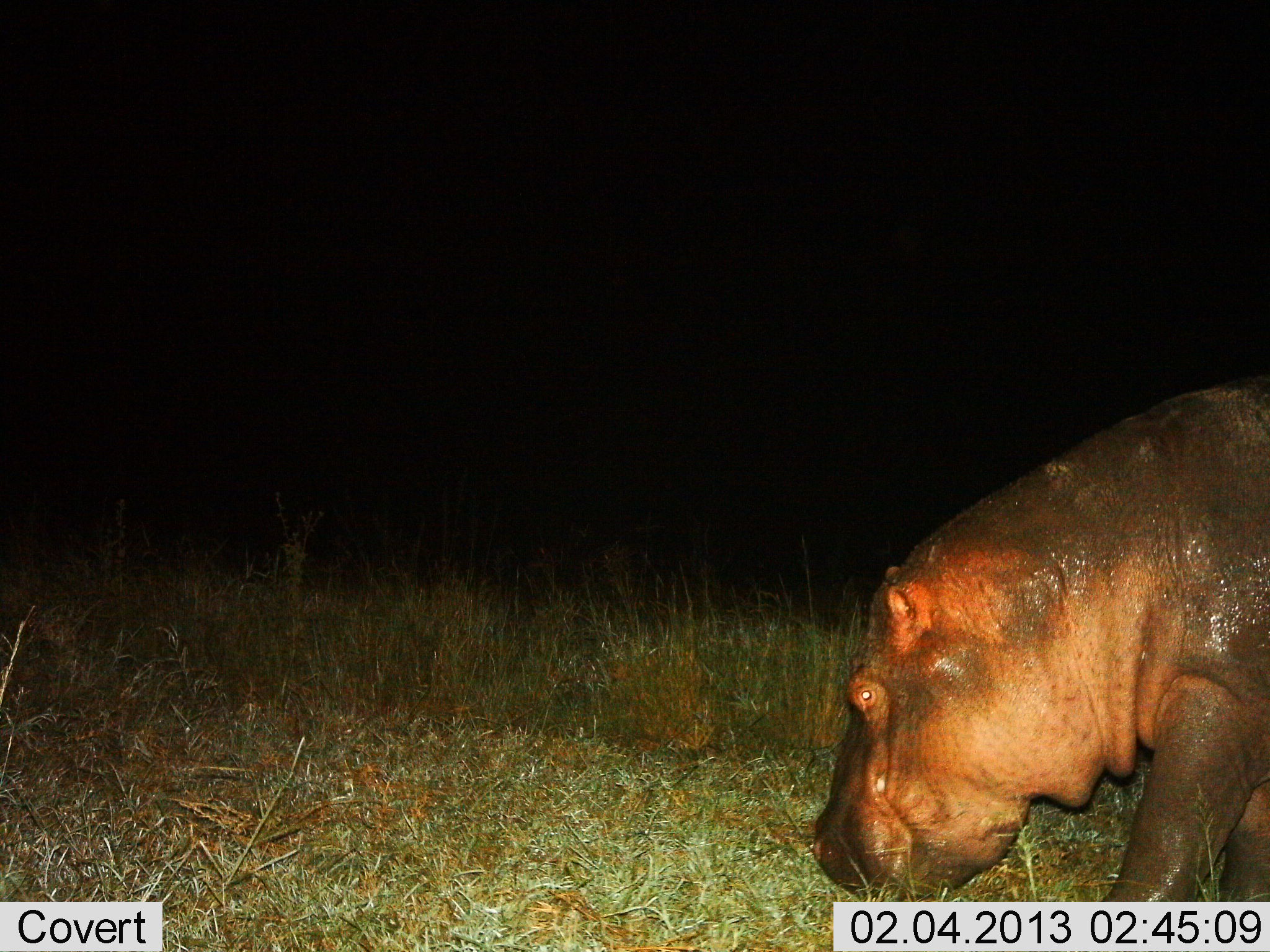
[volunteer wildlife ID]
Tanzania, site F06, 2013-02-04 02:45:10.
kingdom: Animalia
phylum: Chordata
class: Mammalia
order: Artiodactyla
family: Hippopotamidae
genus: Hippopotamus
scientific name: Hippopotamus amphibius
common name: hippopotamus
Hippopotamus (Hippopotamus amphibius), count 1. Behavior (volunteer vote fractions): standing 28%, resting 0%, moving 40%, interacting 0%. Young present (vote fraction): 0%. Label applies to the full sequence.